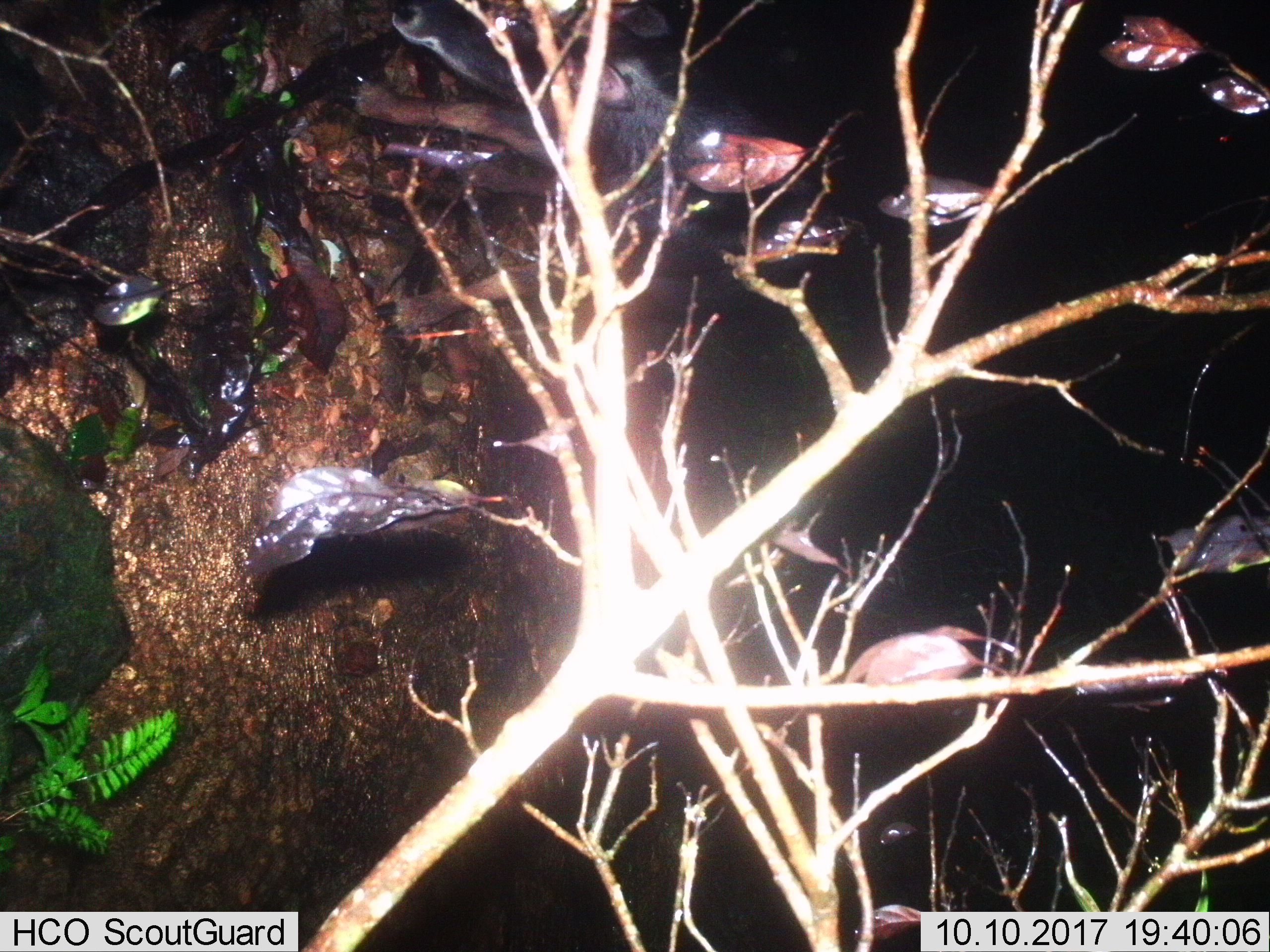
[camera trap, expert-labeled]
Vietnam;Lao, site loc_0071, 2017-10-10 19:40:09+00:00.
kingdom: Animalia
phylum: Chordata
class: Mammalia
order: Artiodactyla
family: Bovidae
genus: Capricornis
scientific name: Capricornis sumatraensis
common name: chinese serow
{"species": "chinese serow (Capricornis sumatraensis)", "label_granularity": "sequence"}